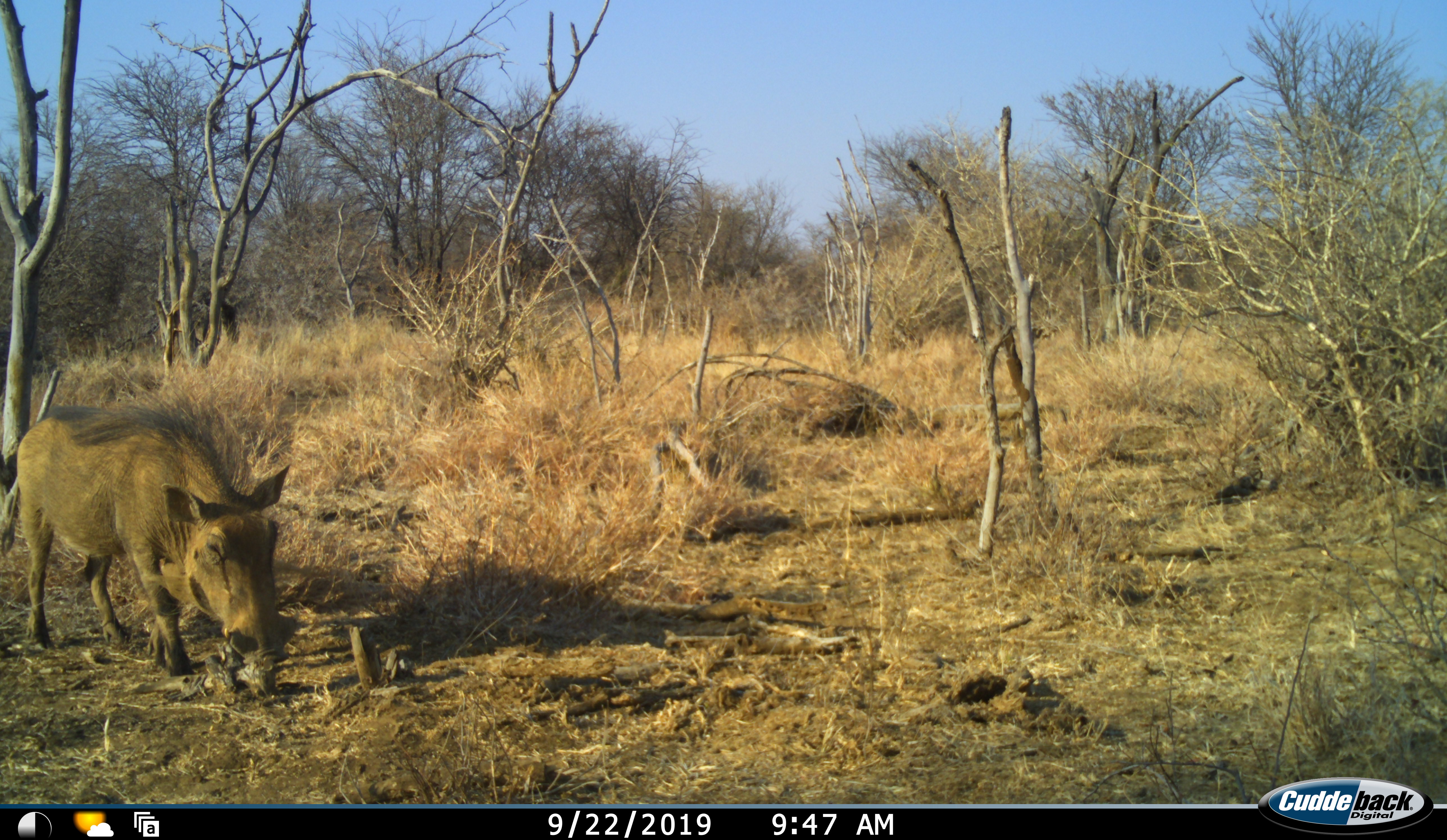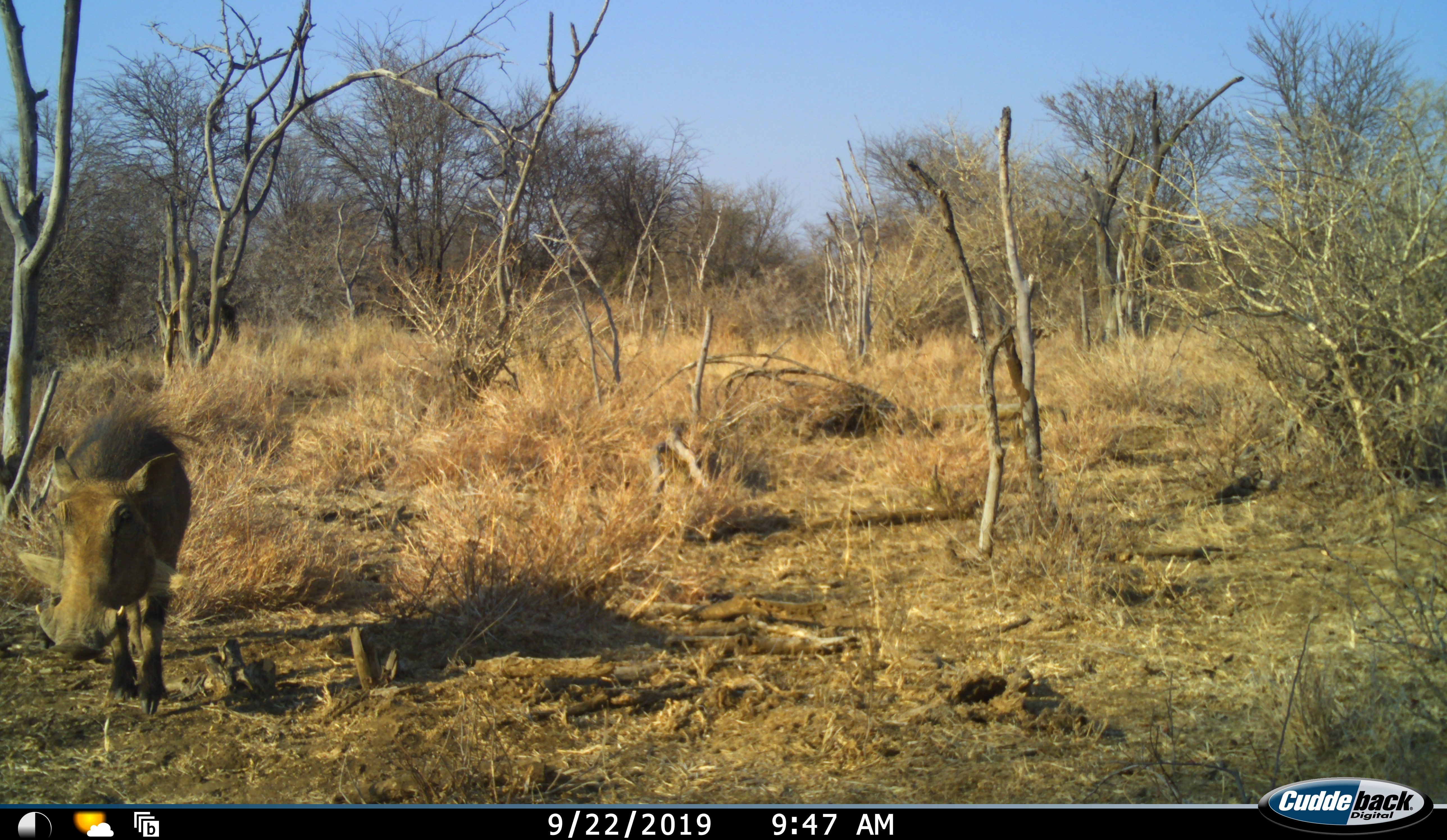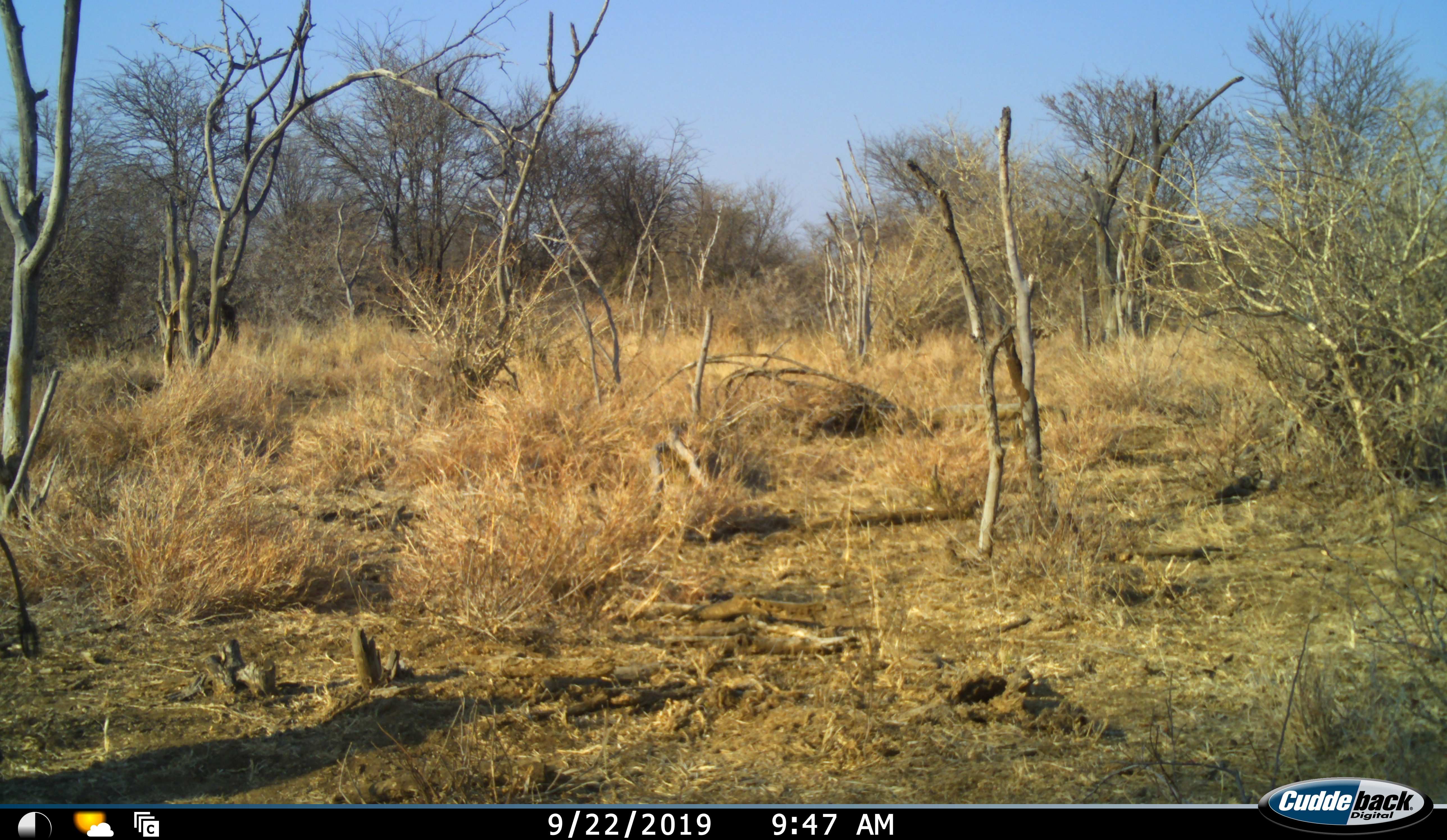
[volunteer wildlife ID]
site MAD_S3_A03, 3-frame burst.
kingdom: Animalia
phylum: Chordata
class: Mammalia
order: Artiodactyla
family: Suidae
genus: Phacochoerus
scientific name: Phacochoerus africanus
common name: warthog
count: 1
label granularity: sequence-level